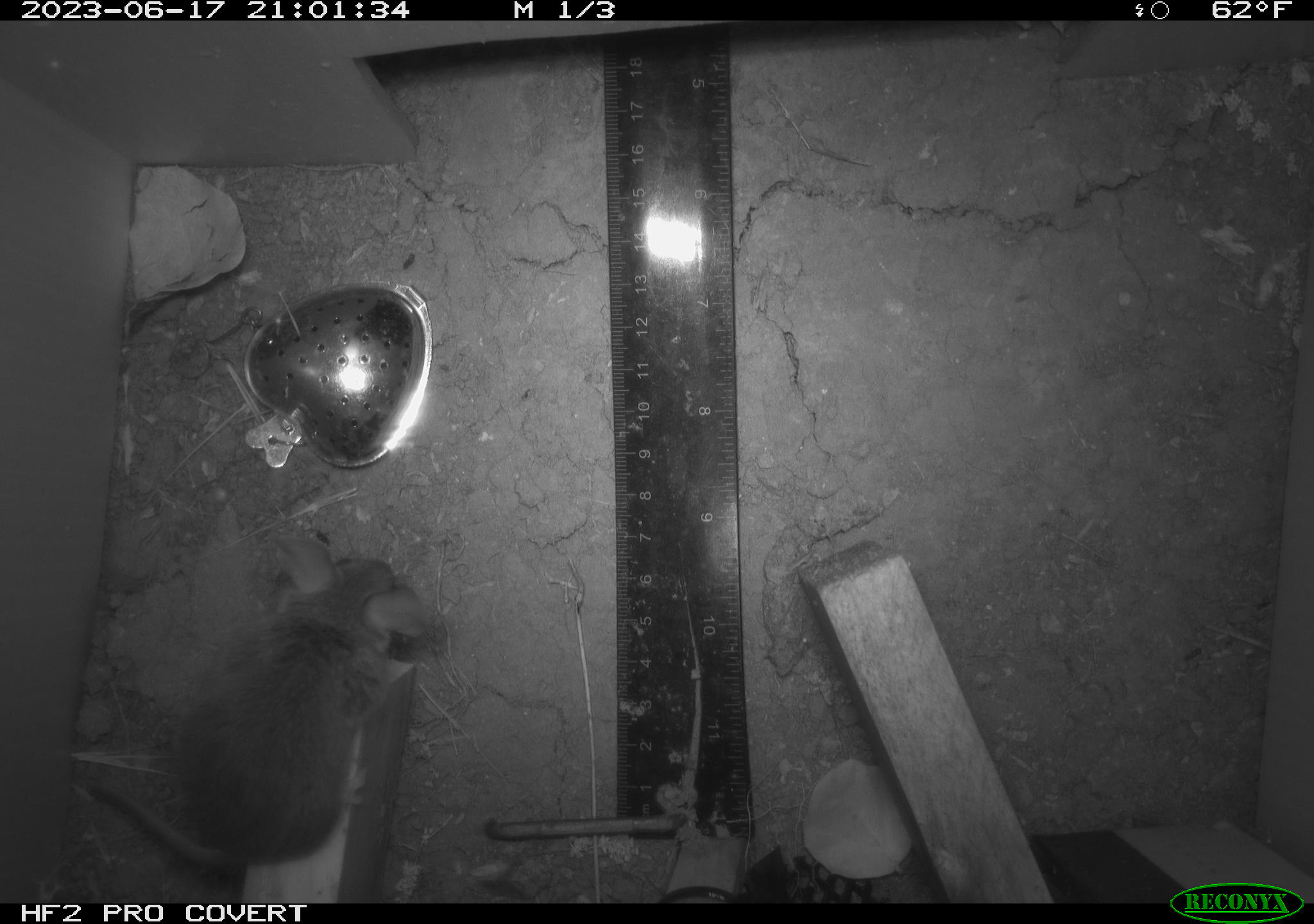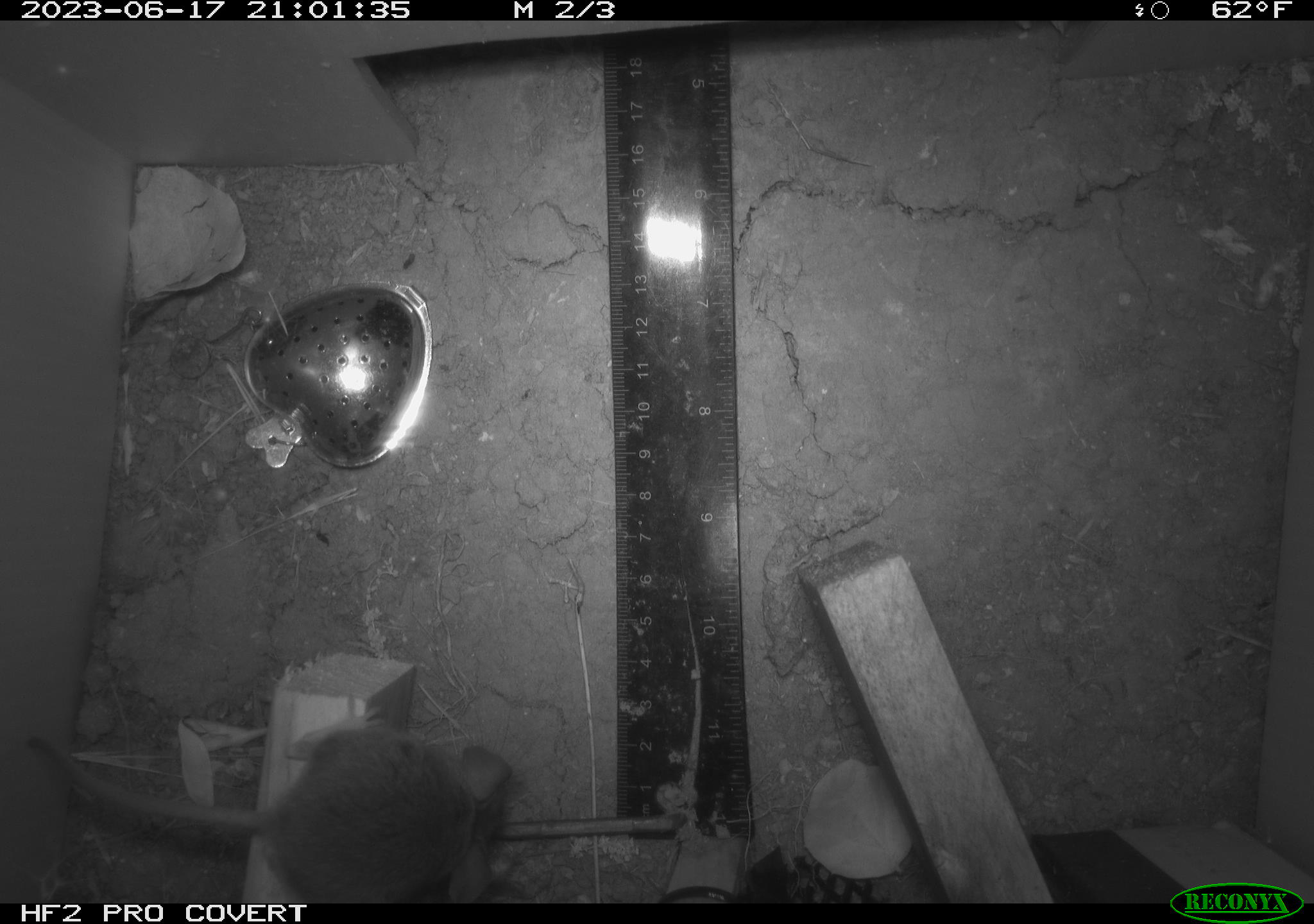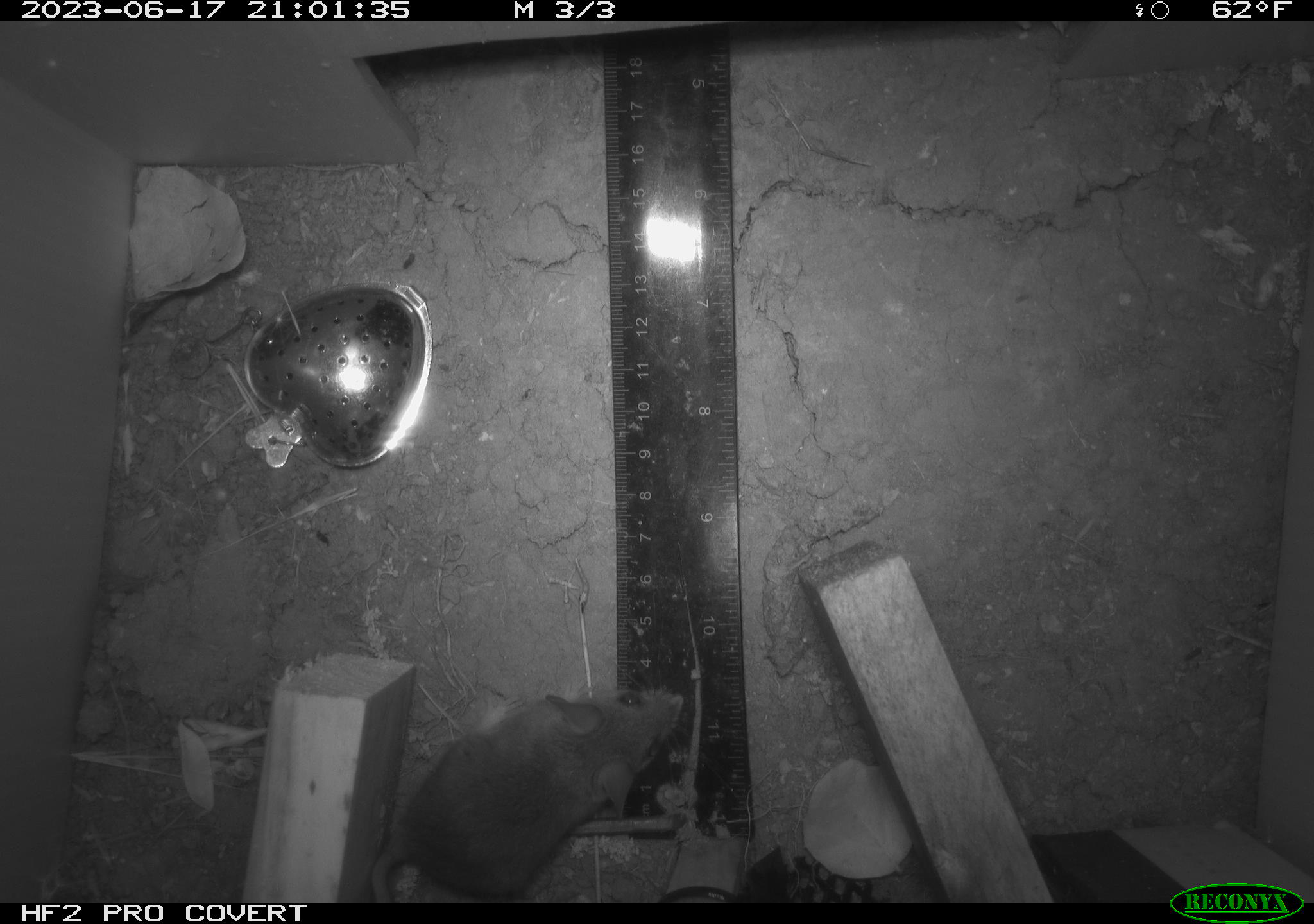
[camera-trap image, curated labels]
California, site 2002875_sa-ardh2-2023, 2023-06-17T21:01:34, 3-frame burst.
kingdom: Animalia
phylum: Chordata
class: Mammalia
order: Rodentia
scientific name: Rodentia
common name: mouse species